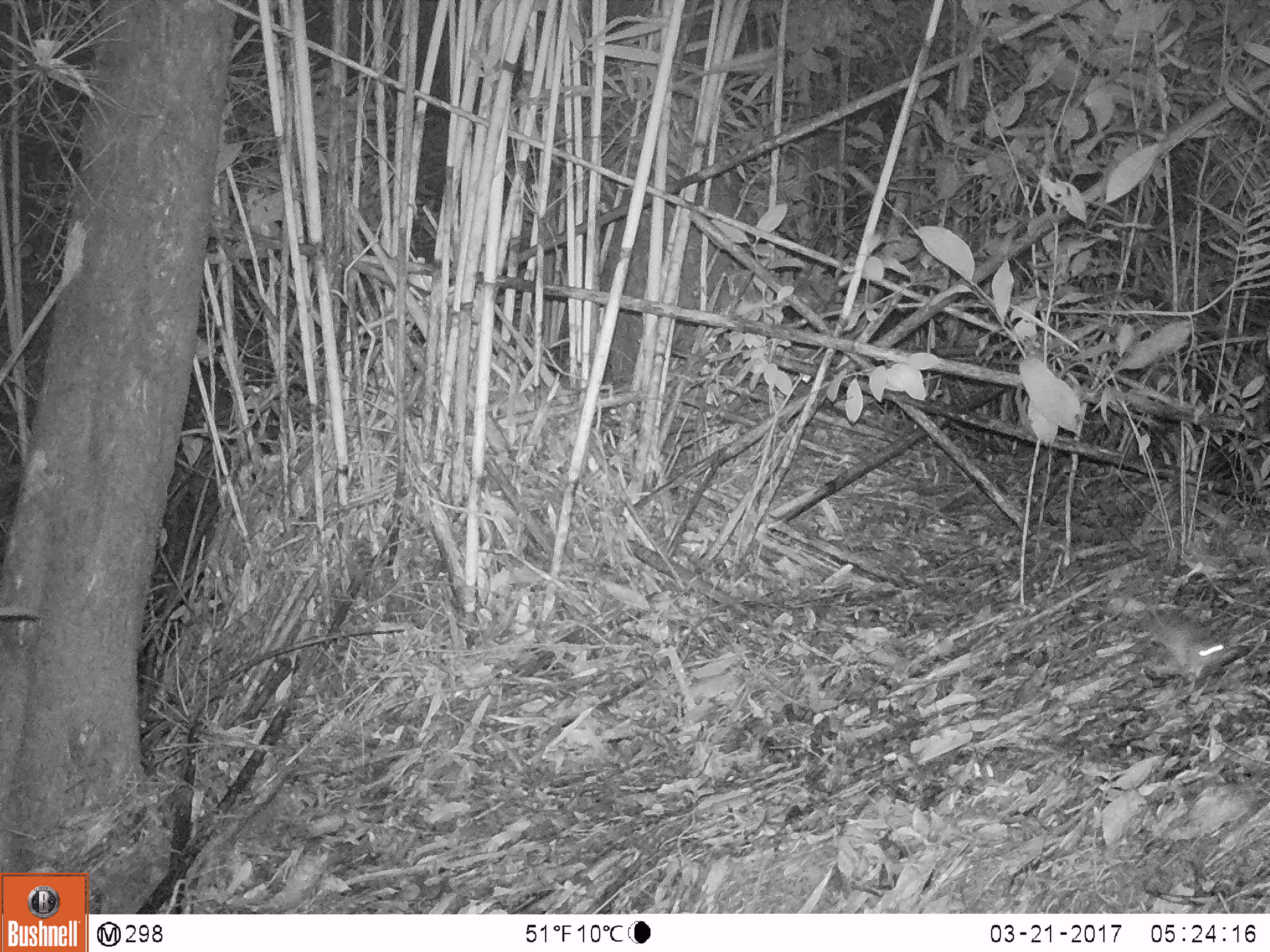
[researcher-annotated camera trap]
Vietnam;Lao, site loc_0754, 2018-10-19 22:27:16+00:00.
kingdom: Animalia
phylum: Chordata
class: Mammalia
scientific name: Mammalia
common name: mammal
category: unidentified small mammal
Unidentified small mammal (mammal) (Mammalia). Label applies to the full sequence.